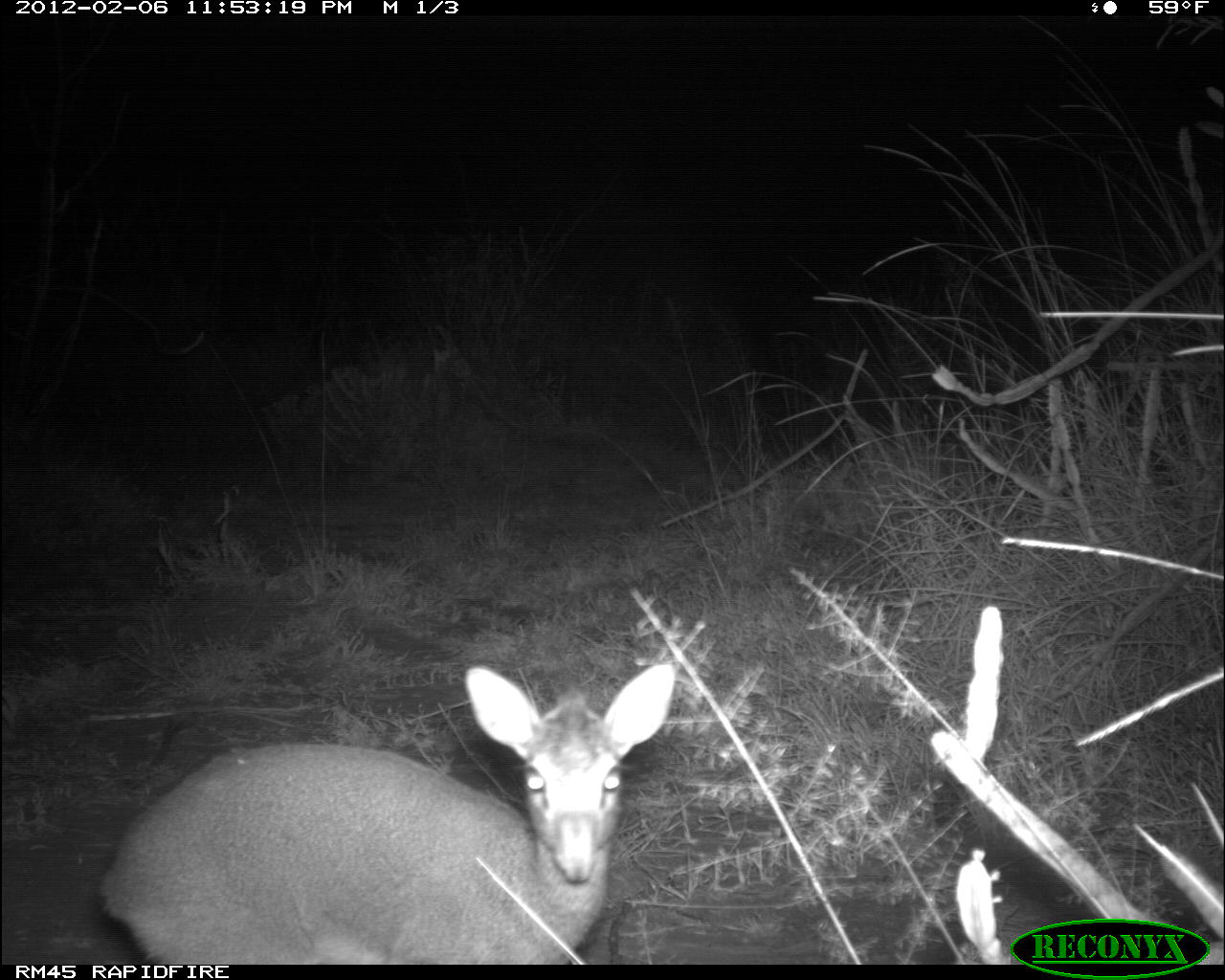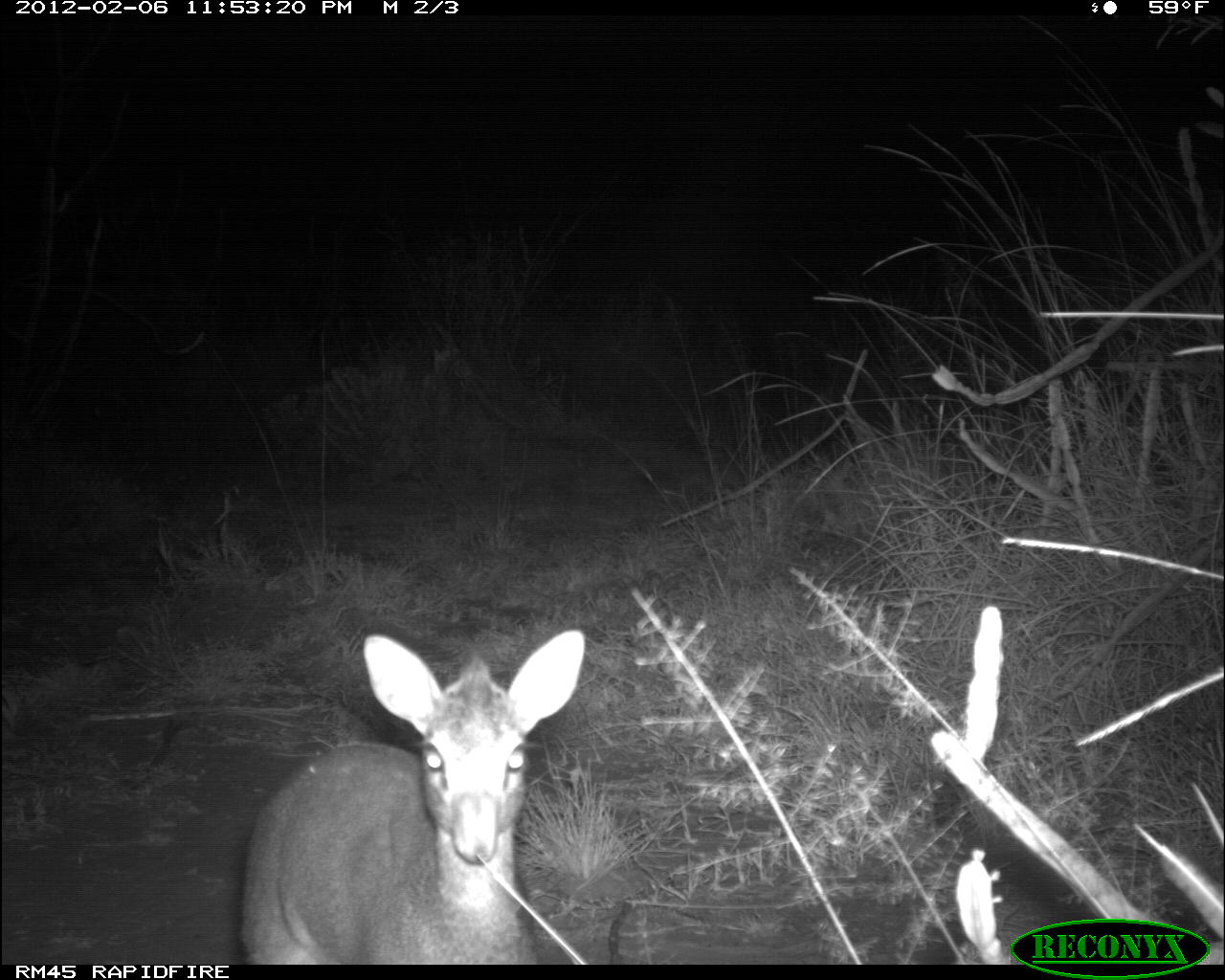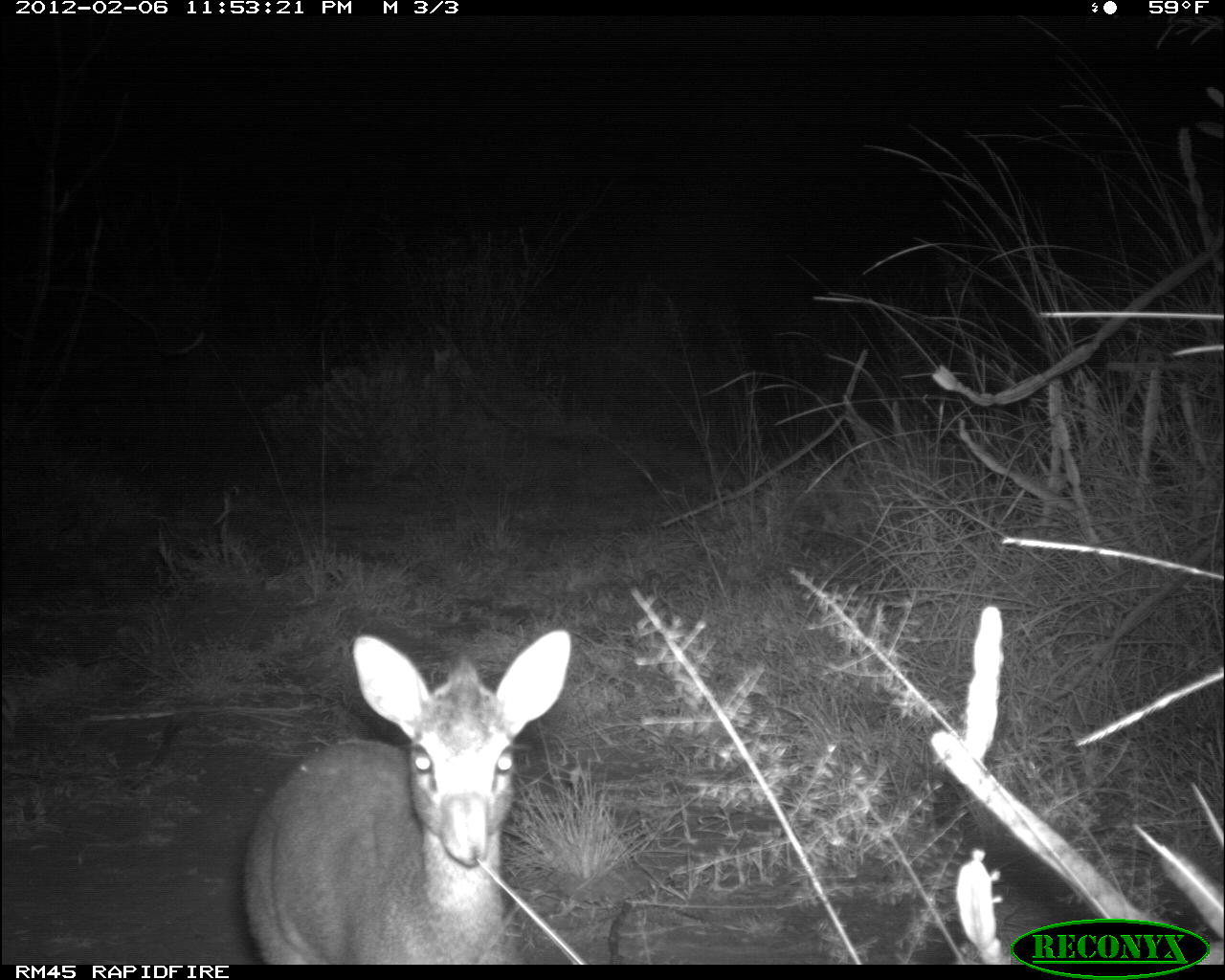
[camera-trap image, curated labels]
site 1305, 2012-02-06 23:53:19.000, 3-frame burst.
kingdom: Animalia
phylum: Chordata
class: Mammalia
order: Artiodactyla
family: Bovidae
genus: Madoqua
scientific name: Madoqua guentheri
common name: günther's dik-dik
Madoqua guentheri (günther's dik-dik), count 1.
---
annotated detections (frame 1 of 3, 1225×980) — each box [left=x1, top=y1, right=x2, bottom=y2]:
madoqua guentheri: [left=98, top=663, right=678, bottom=965]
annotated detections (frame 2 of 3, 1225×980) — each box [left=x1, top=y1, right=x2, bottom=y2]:
madoqua guentheri: [left=234, top=626, right=586, bottom=962]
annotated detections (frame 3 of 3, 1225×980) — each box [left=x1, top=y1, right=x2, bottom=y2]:
madoqua guentheri: [left=240, top=628, right=571, bottom=963]